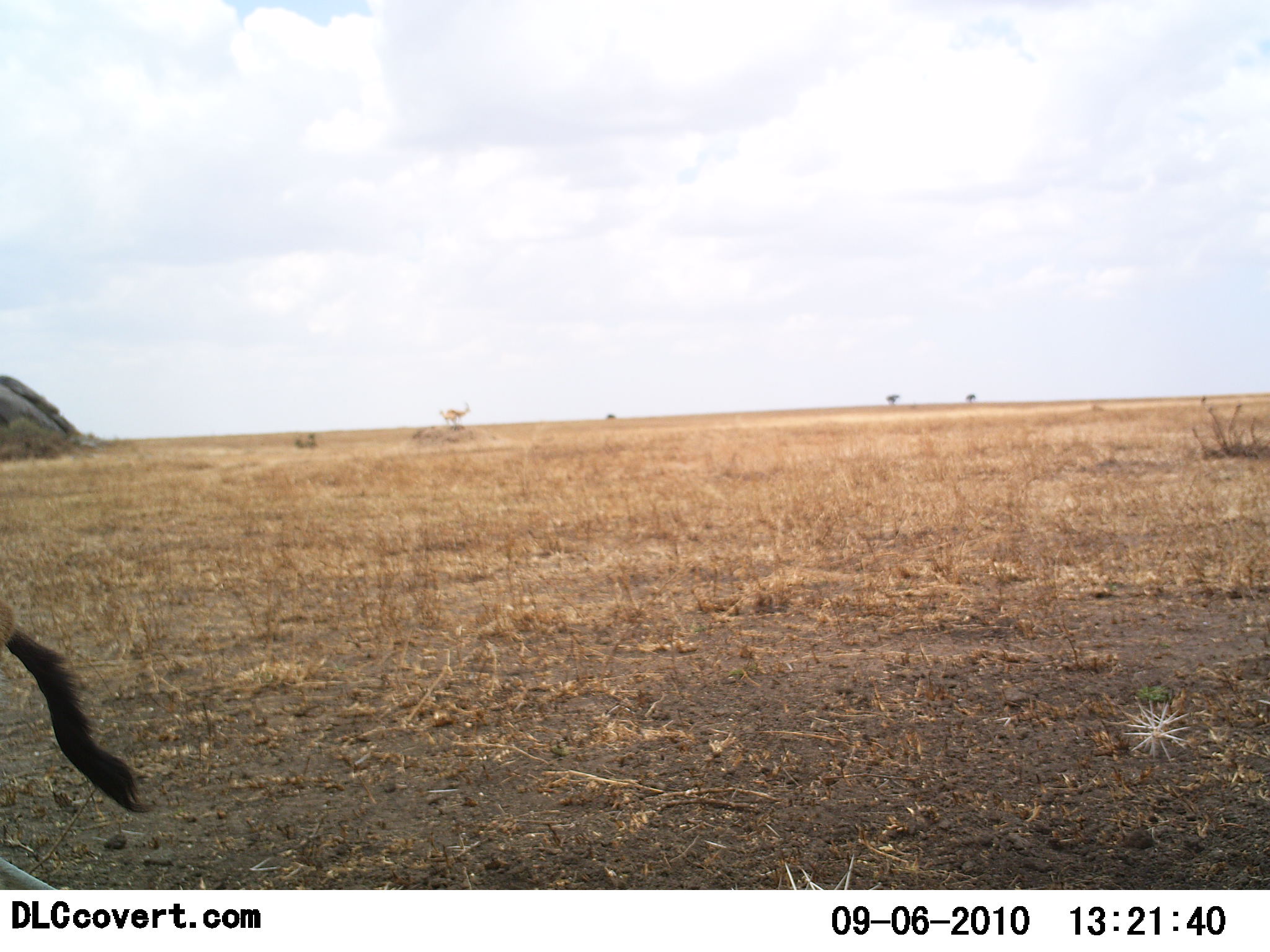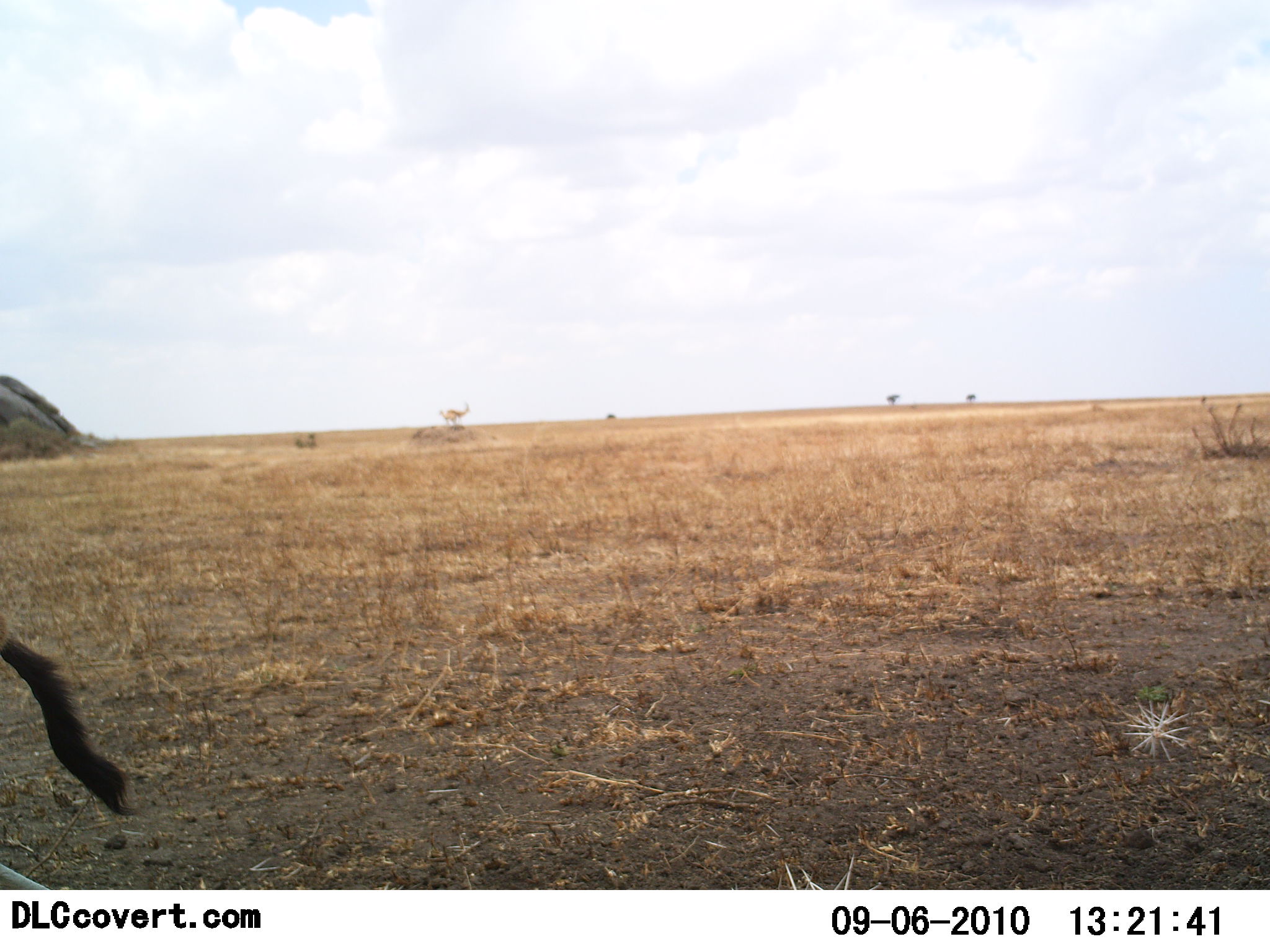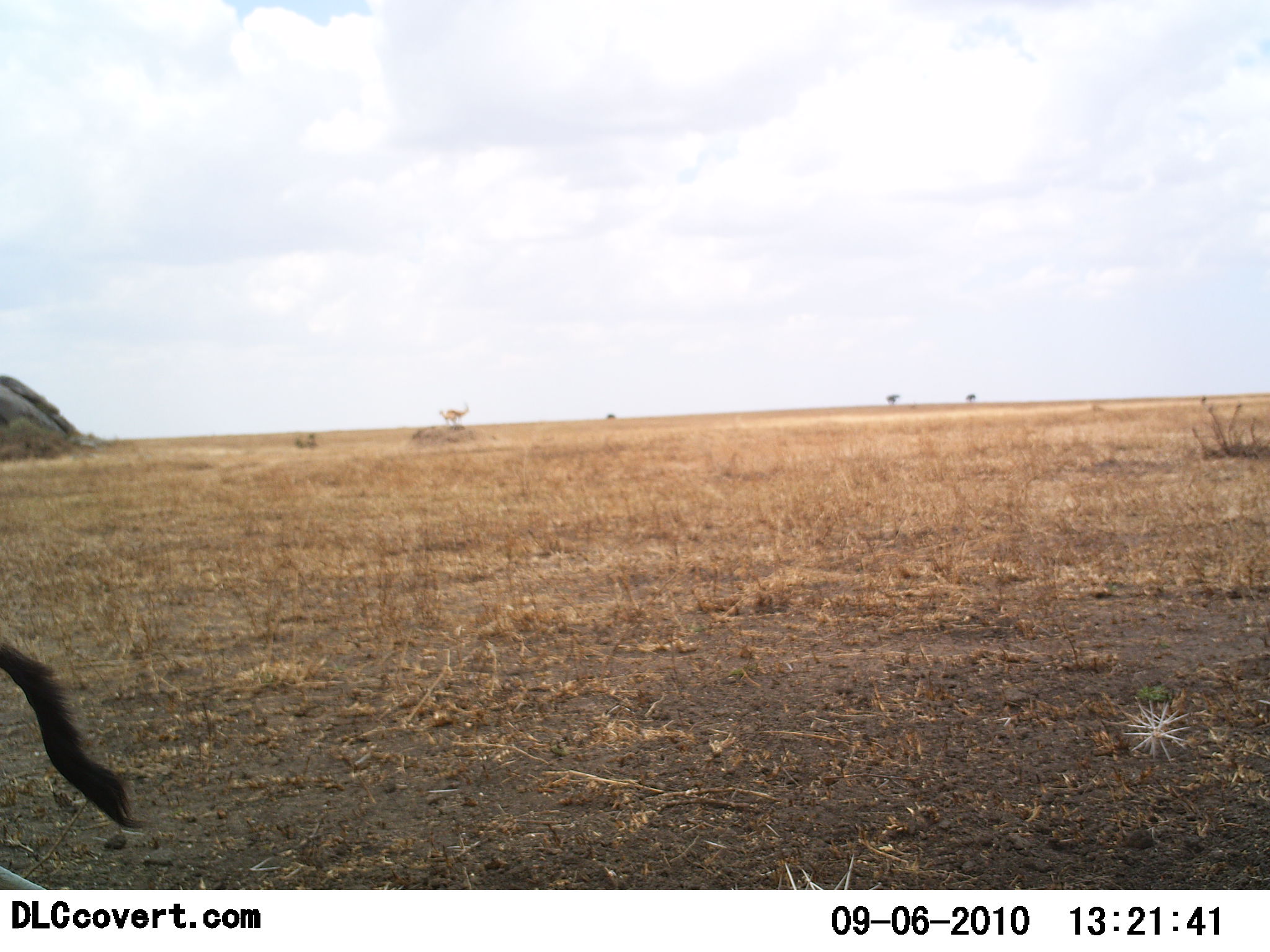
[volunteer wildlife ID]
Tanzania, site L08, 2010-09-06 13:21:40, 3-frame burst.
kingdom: Animalia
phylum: Chordata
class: Mammalia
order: Artiodactyla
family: Bovidae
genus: Eudorcas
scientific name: Eudorcas thomsonii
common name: thomson's gazelle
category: gazellethomsons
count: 1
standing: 75%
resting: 12%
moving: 12%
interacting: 0%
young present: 0%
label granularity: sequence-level